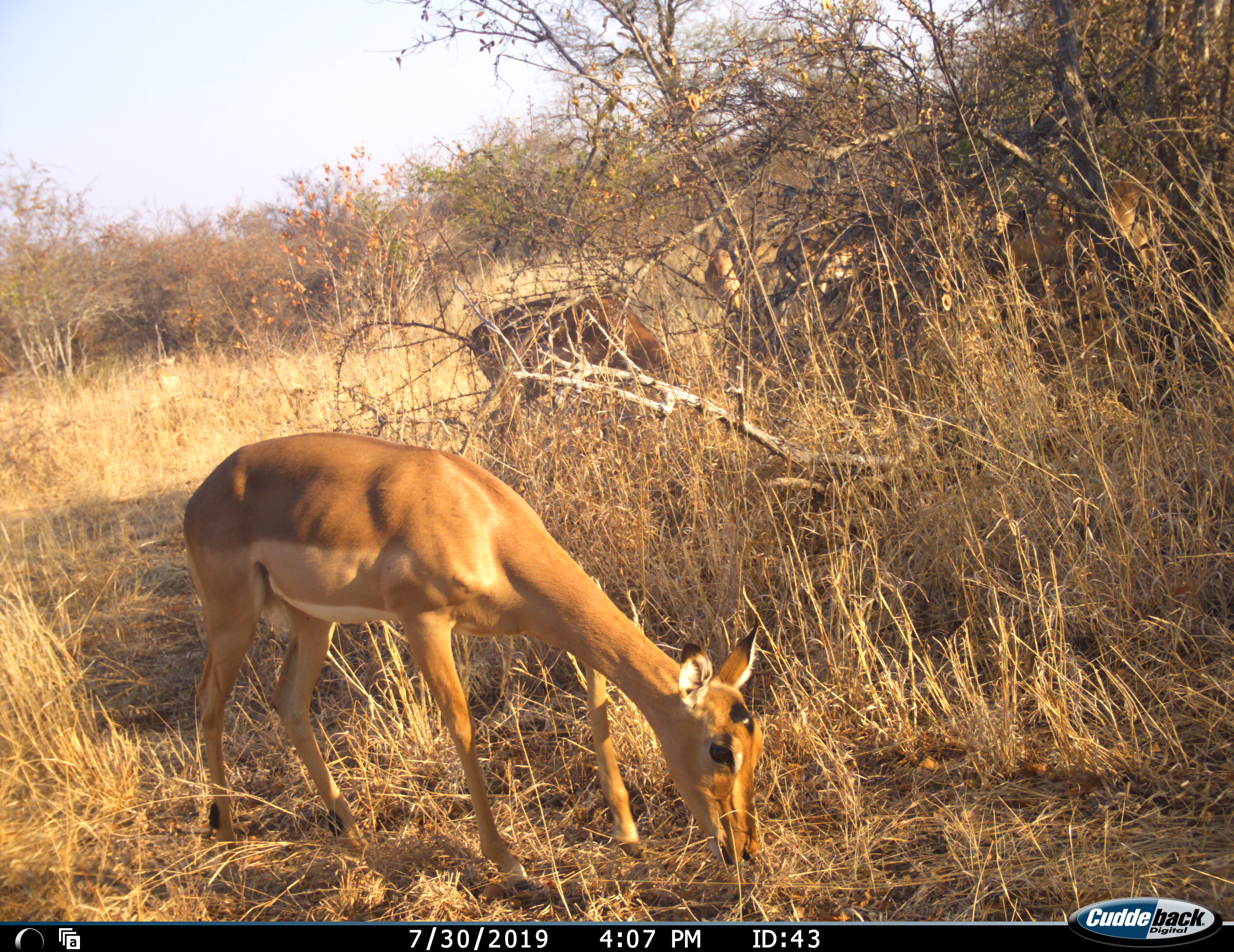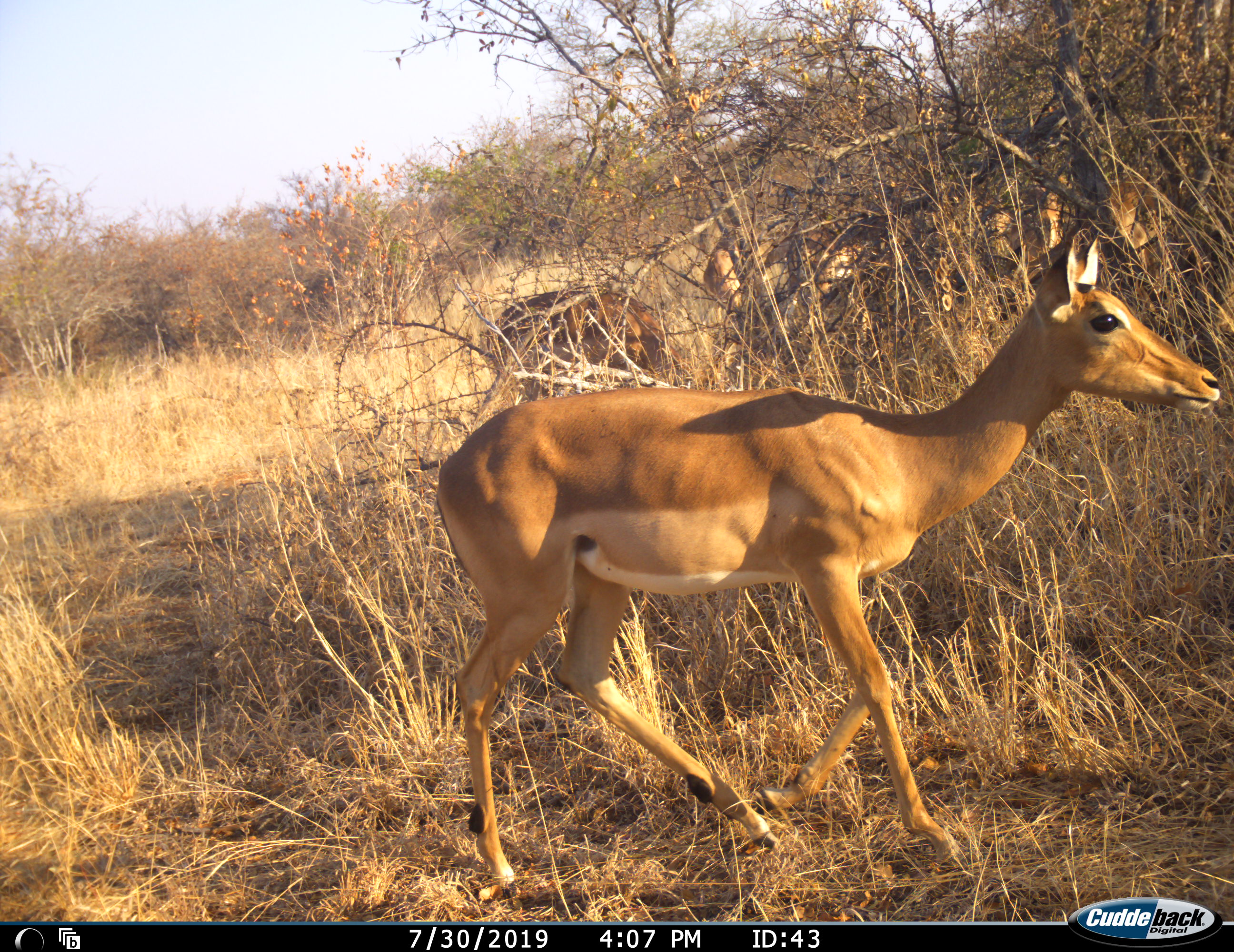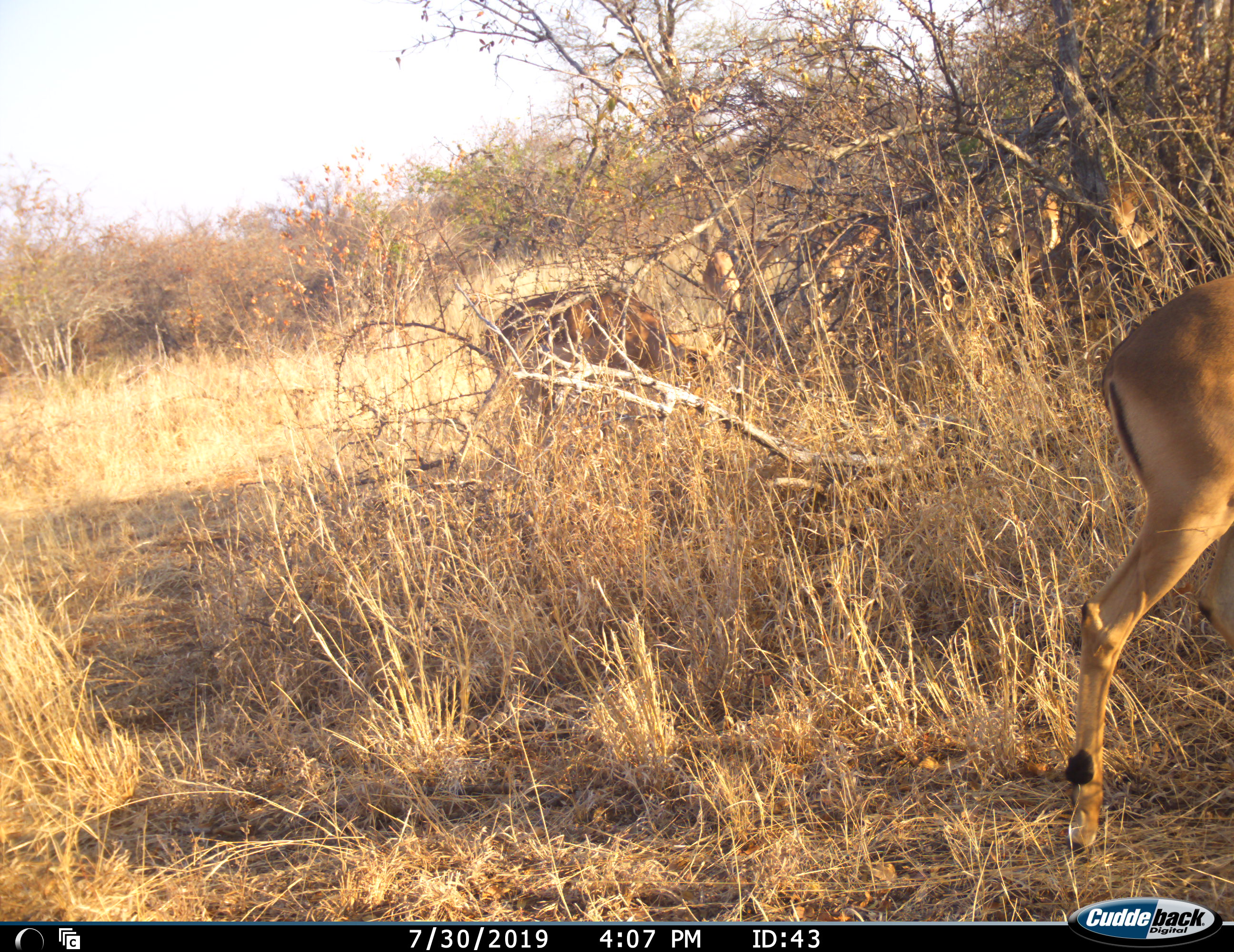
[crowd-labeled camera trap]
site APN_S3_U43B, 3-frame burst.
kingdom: Animalia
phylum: Chordata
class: Mammalia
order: Artiodactyla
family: Bovidae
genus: Aepyceros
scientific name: Aepyceros melampus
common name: impala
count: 4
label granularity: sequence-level